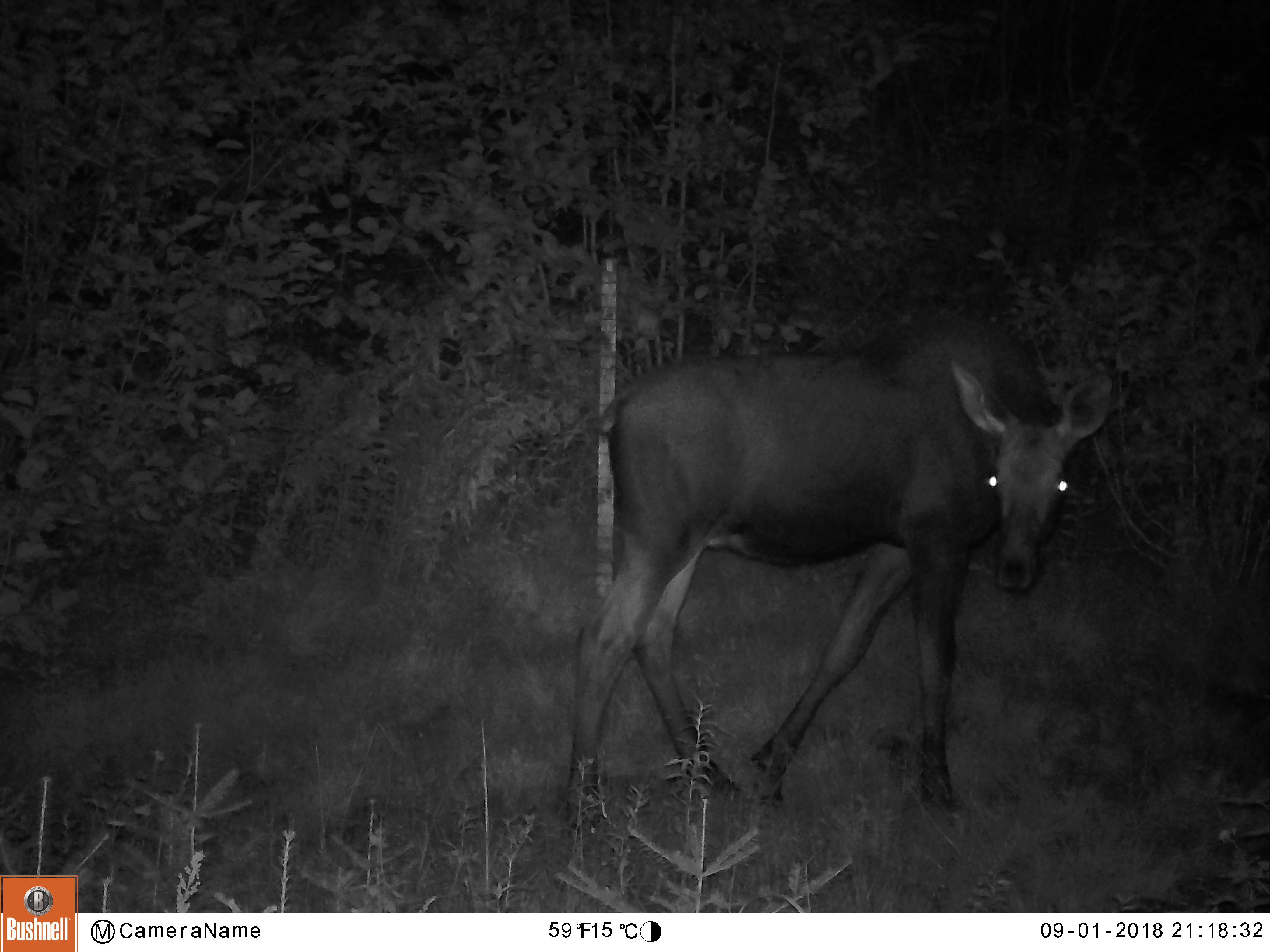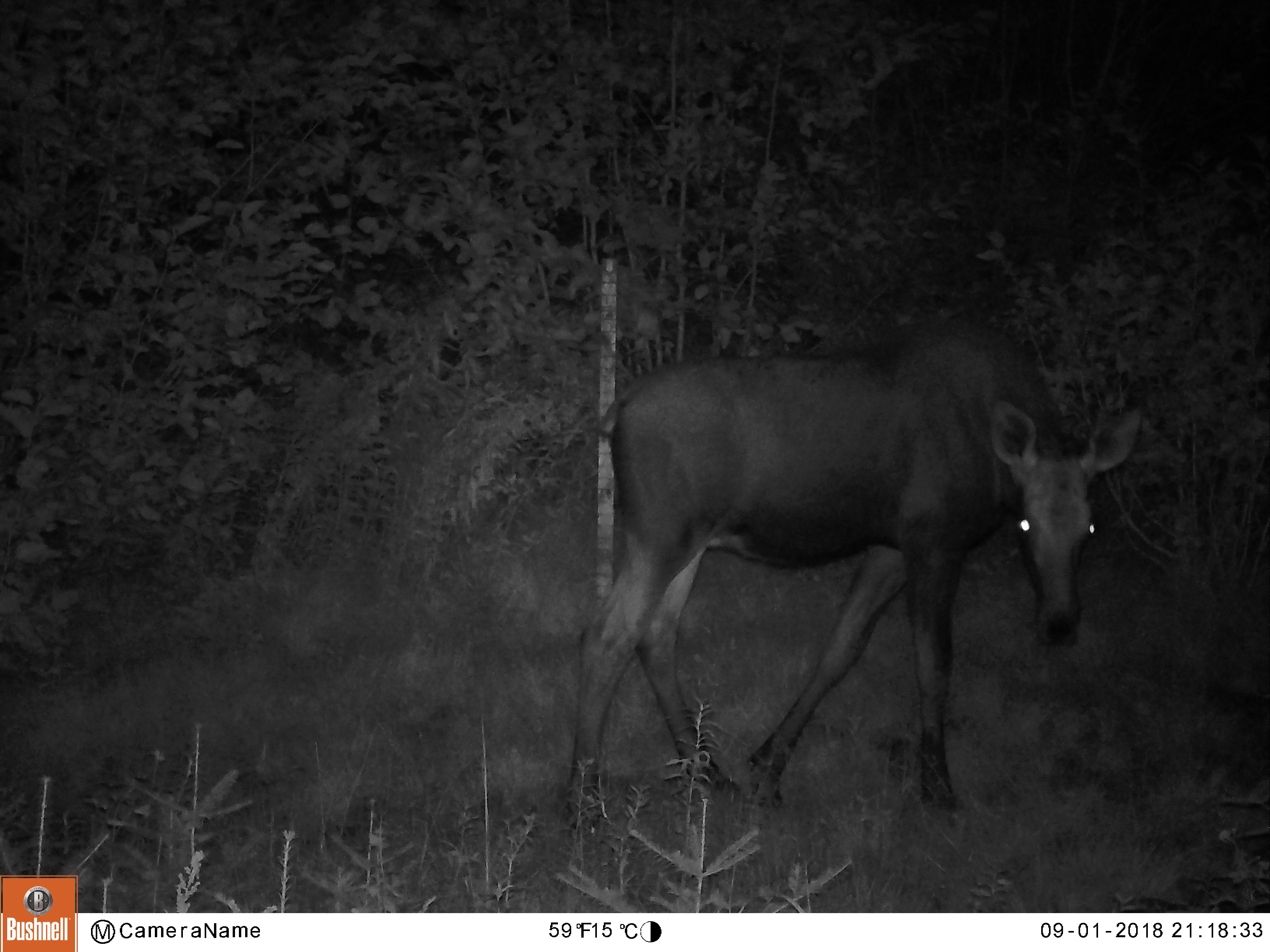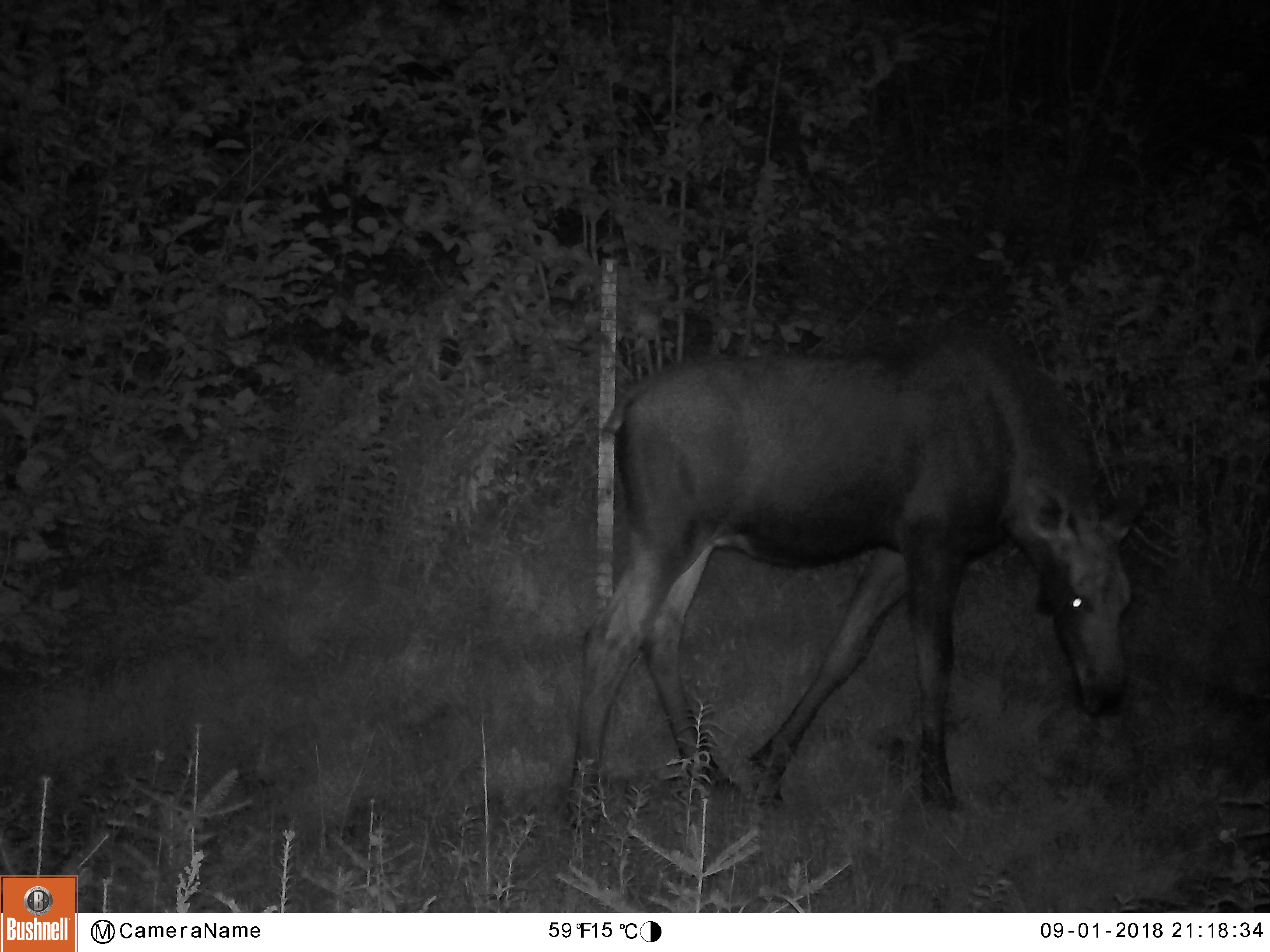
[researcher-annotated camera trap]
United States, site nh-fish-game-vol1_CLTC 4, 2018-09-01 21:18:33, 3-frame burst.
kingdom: Animalia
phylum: Chordata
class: Mammalia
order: Artiodactyla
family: Cervidae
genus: Alces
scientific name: Alces alces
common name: moose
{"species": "moose (Alces alces)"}